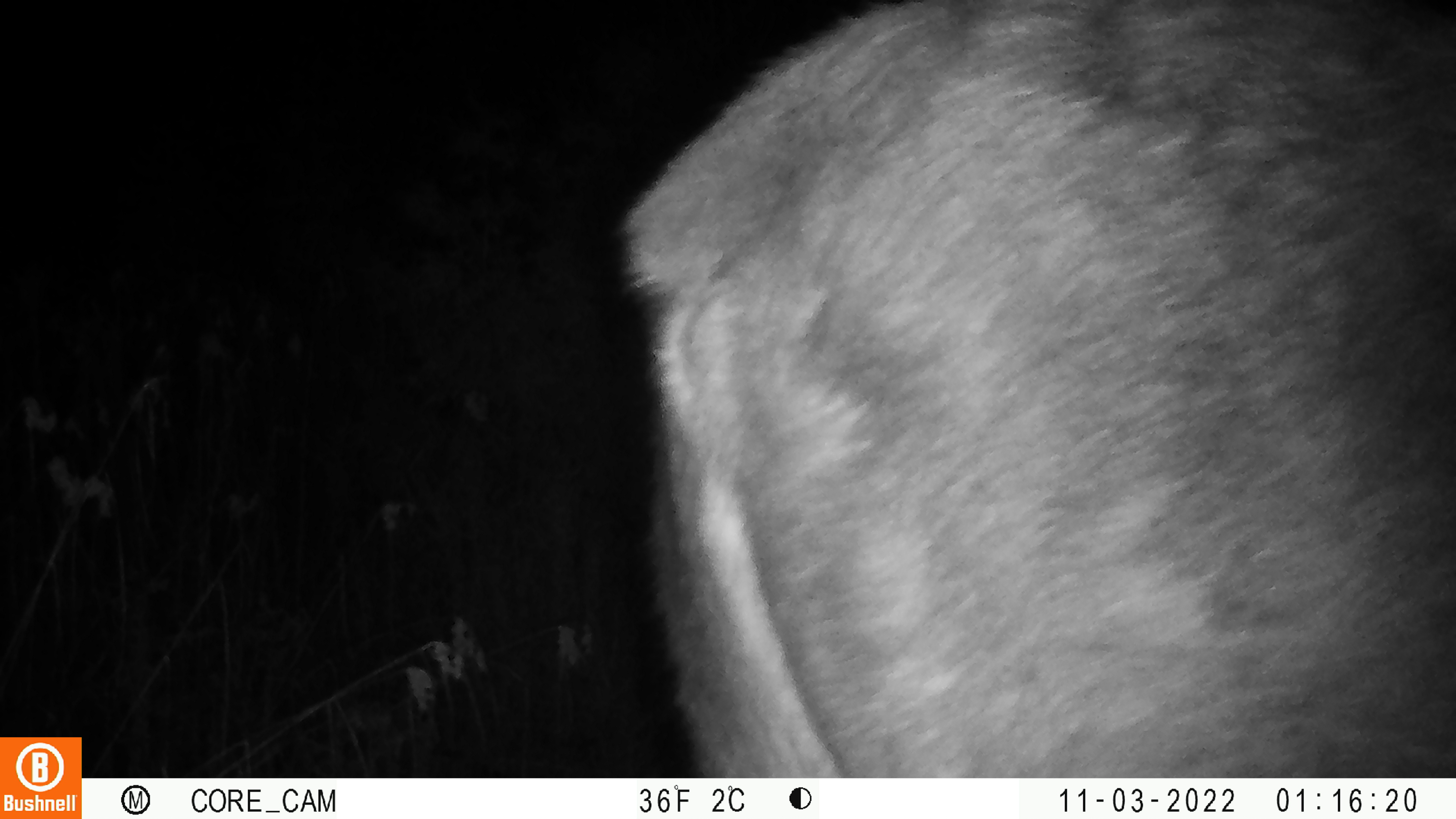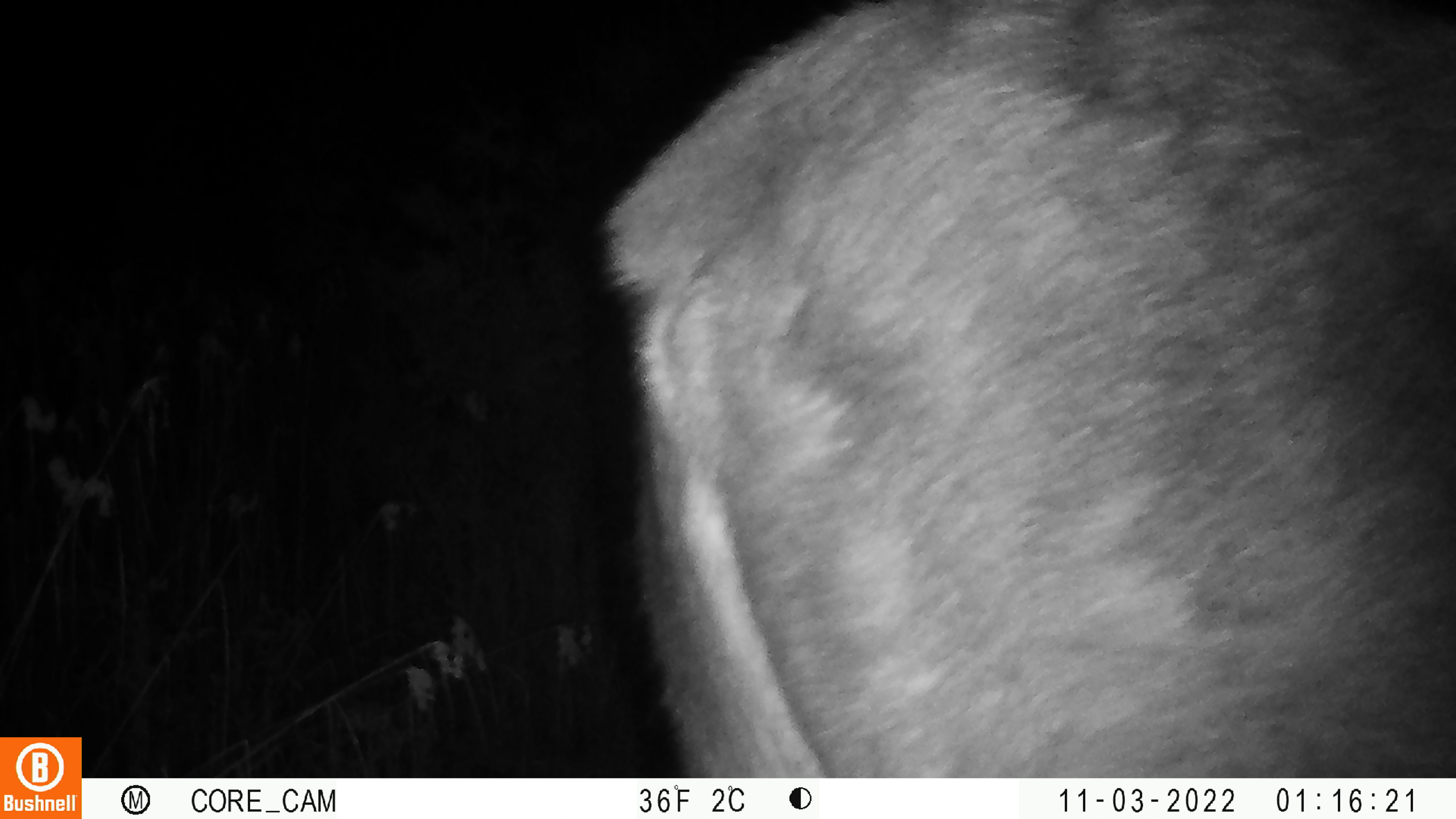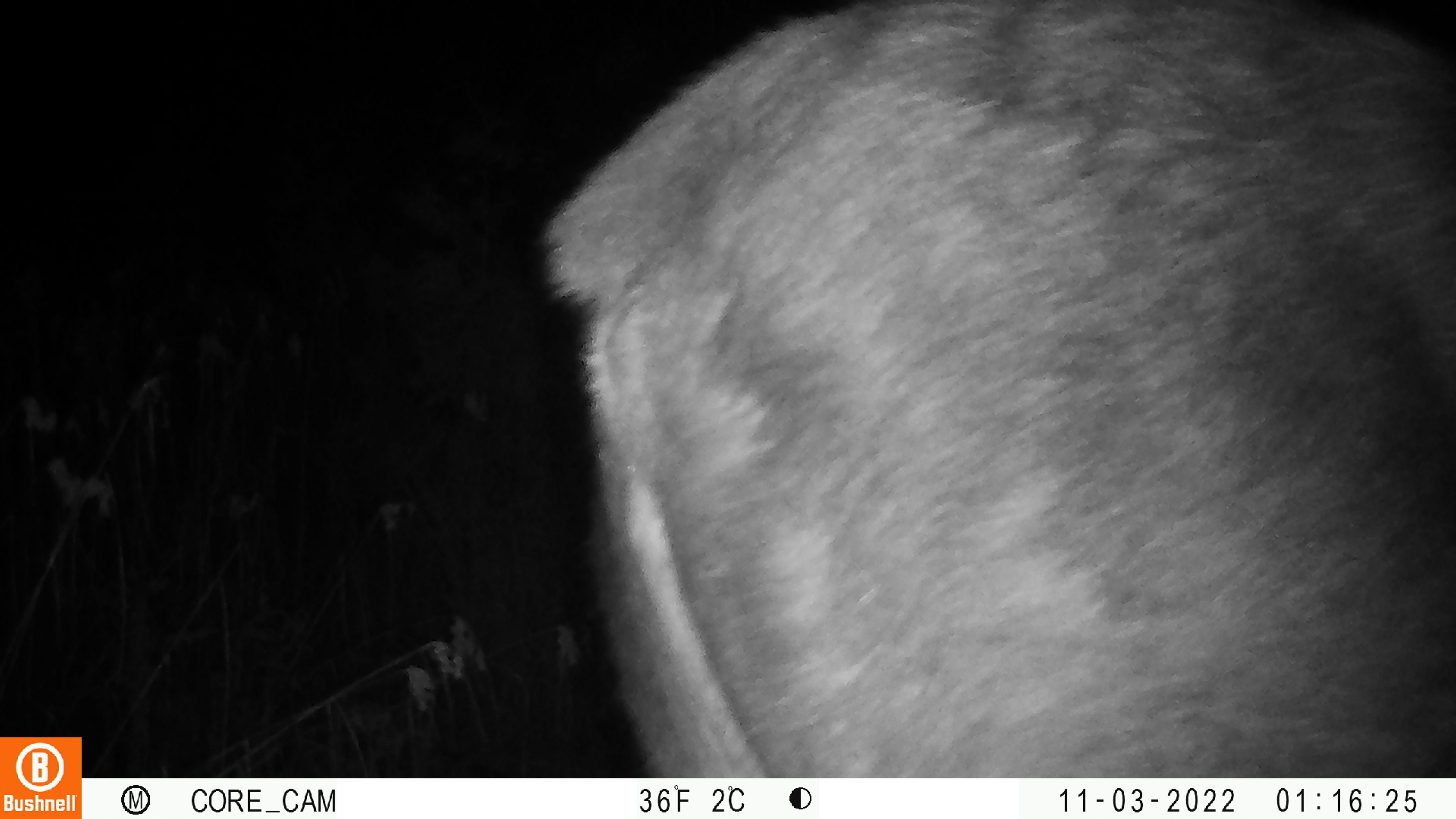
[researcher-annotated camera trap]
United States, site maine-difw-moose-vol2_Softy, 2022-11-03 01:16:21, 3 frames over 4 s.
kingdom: Animalia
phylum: Chordata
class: Mammalia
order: Artiodactyla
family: Cervidae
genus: Alces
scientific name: Alces alces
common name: moose